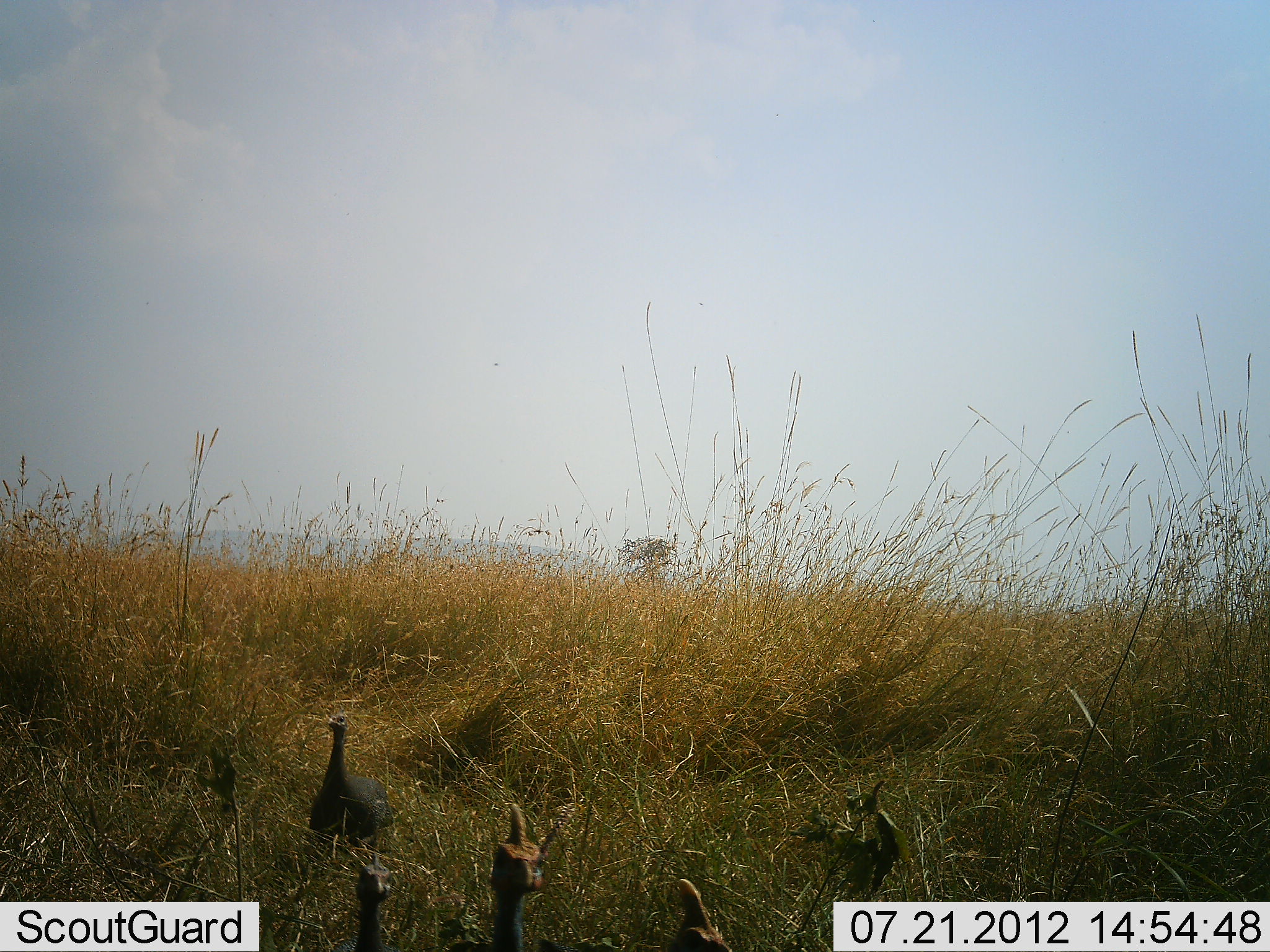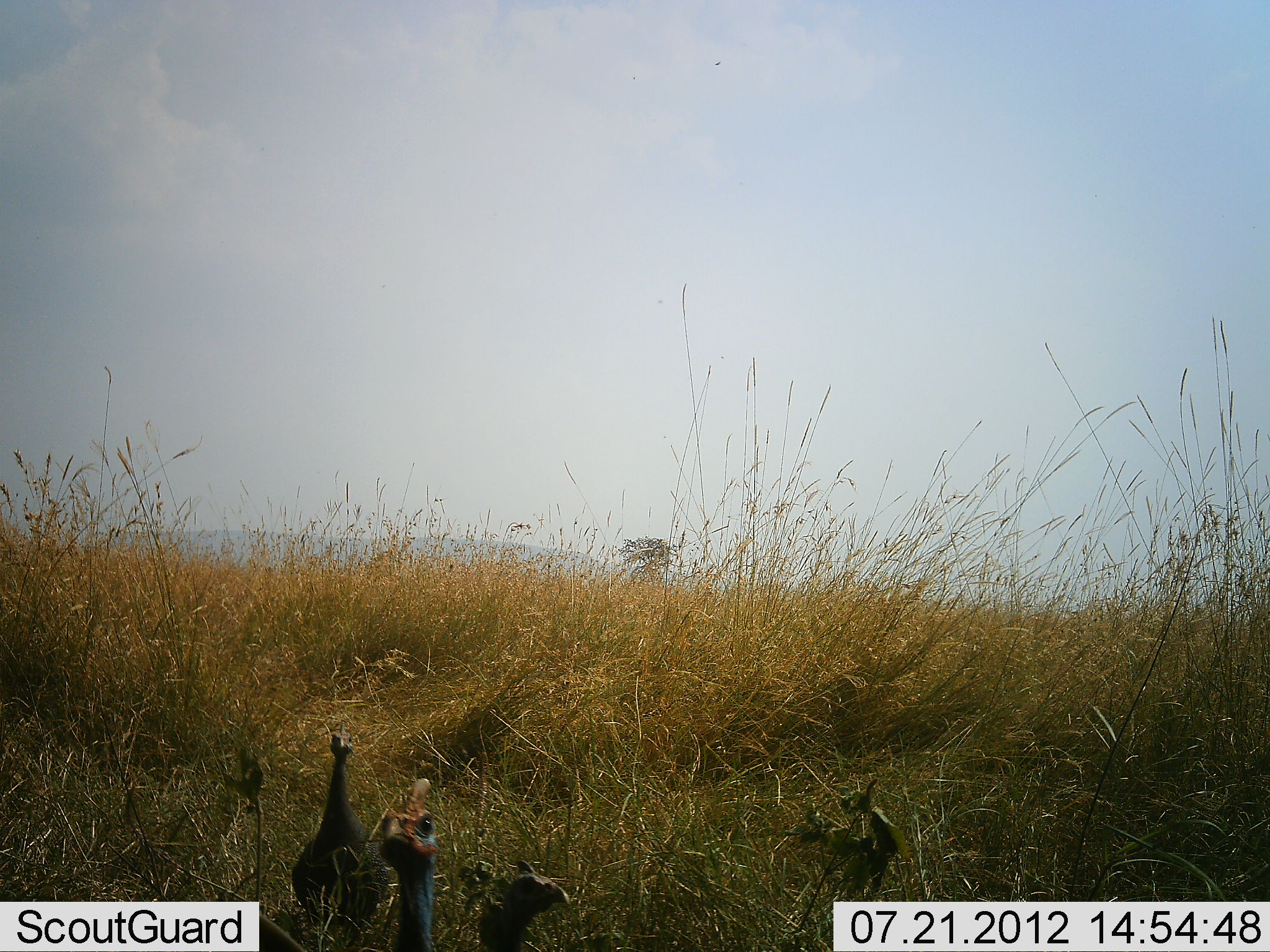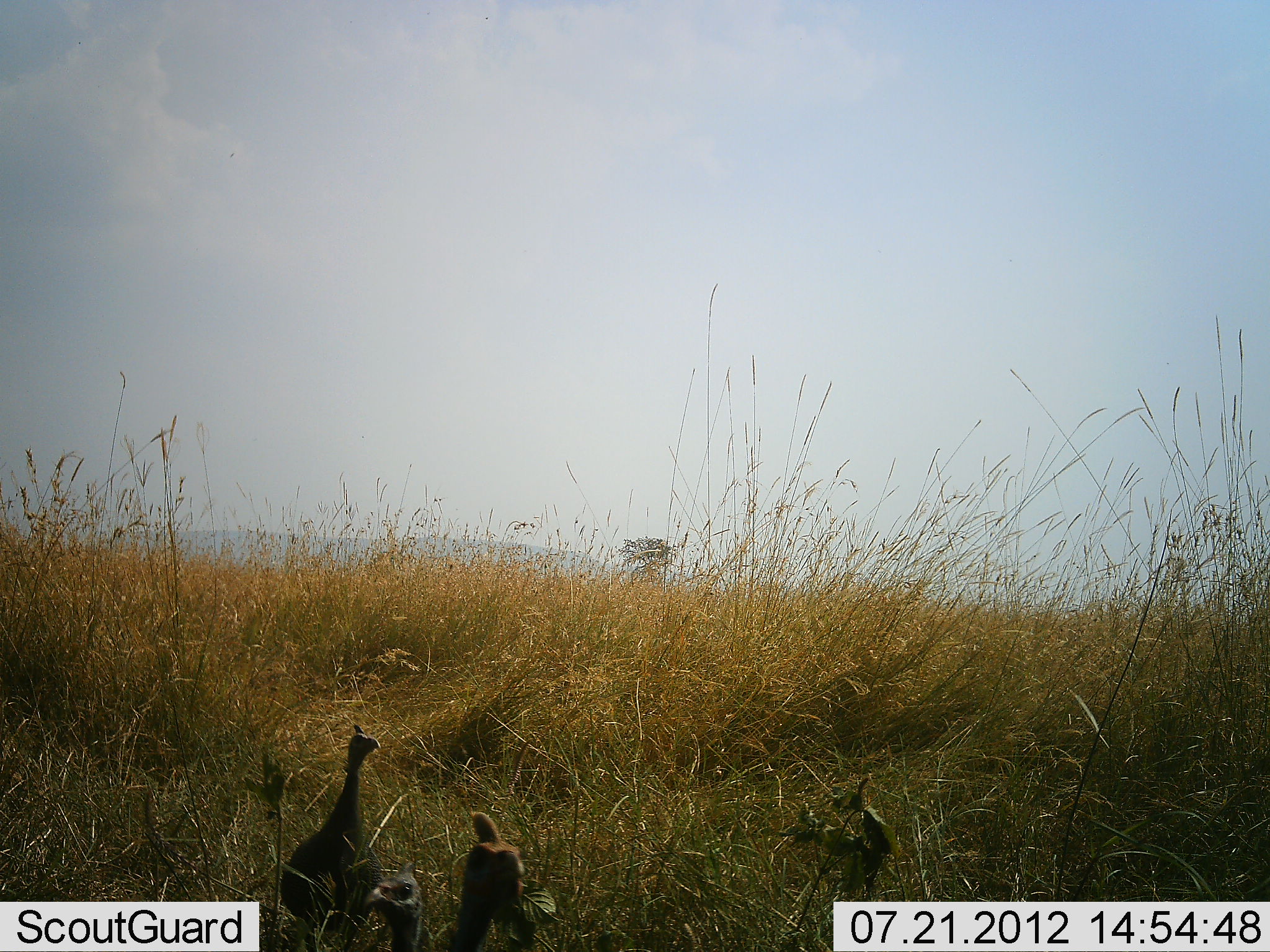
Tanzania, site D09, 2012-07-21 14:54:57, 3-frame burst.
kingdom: Animalia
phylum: Chordata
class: Aves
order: Galliformes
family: Numididae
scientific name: Numididae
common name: guinea fowl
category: guineafowl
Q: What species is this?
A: Guineafowl (guinea fowl) (Numididae).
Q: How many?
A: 2.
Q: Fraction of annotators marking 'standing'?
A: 20%.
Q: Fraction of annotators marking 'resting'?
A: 0%.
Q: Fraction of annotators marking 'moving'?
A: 90%.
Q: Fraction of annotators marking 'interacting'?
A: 0%.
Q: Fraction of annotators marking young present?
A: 0%.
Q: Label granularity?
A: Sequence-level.